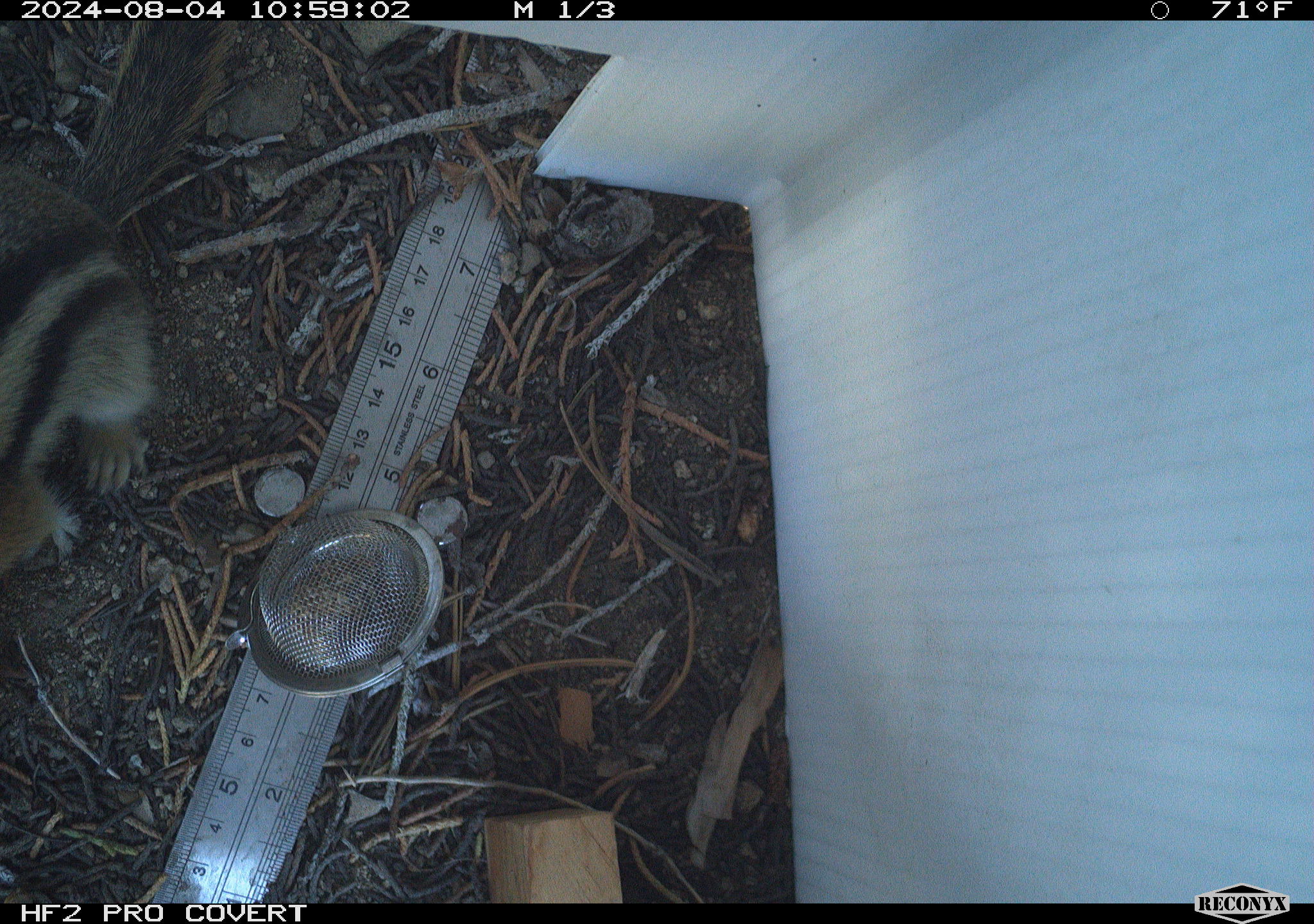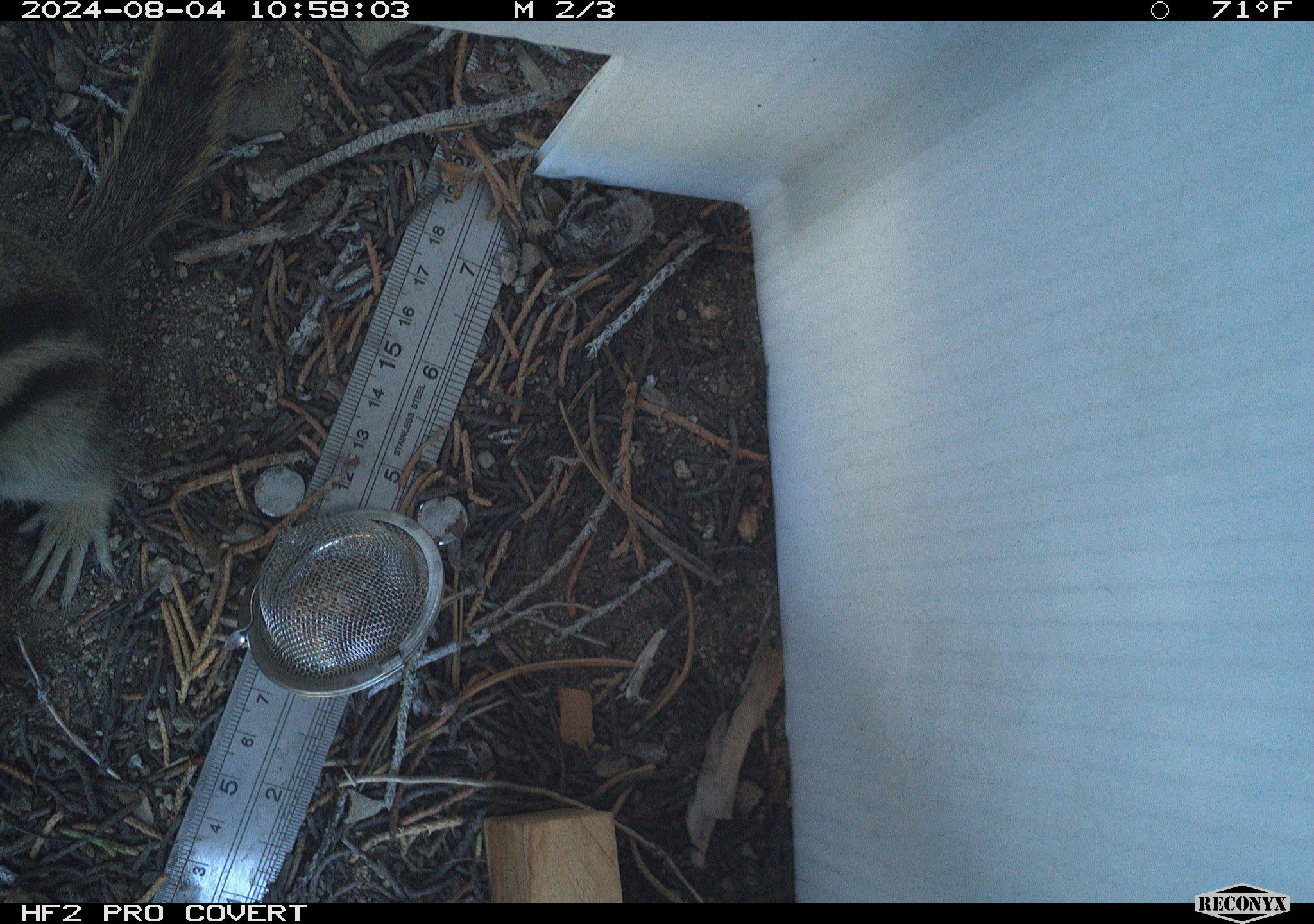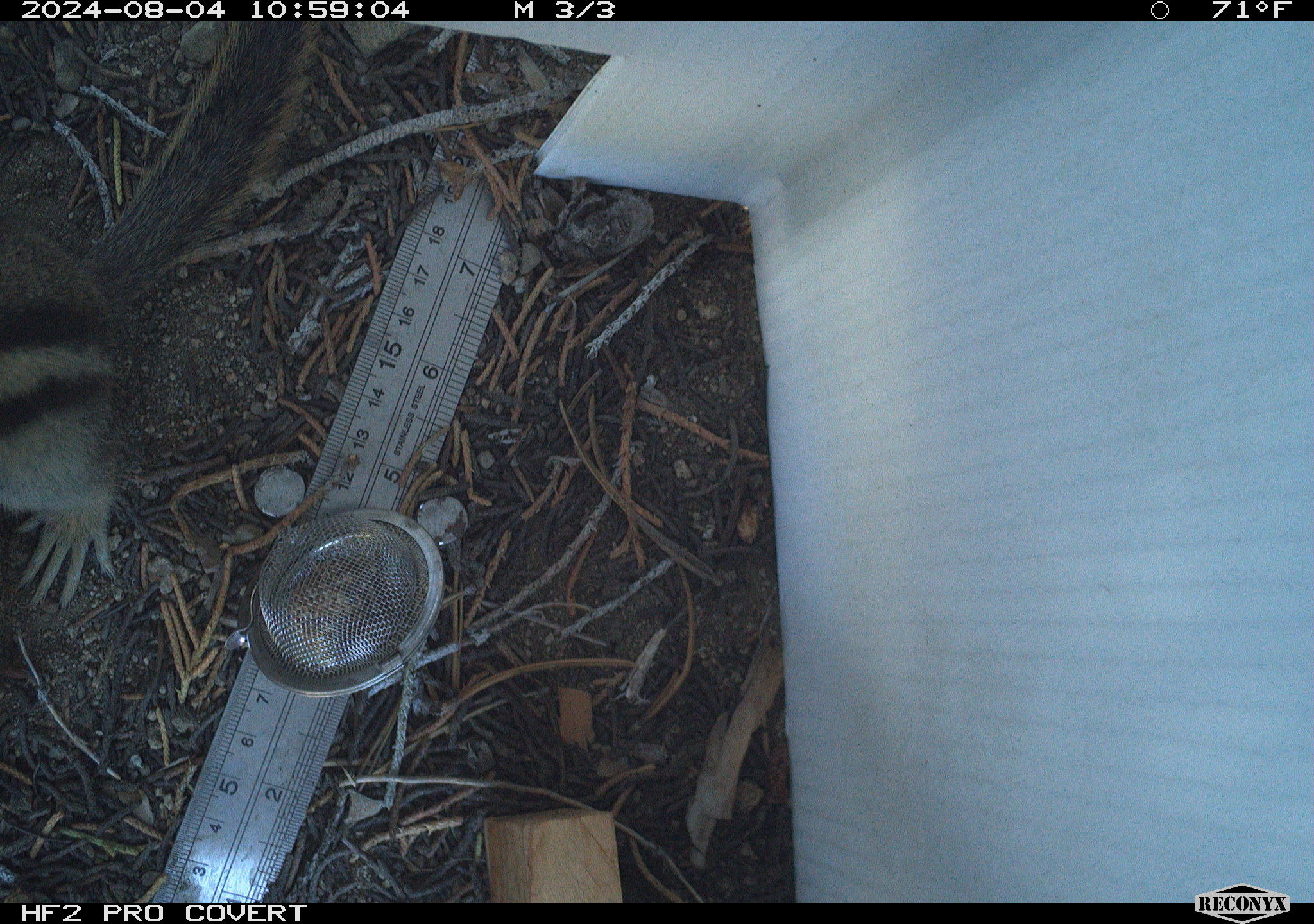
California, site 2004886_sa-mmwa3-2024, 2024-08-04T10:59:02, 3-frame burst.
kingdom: Animalia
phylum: Chordata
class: Mammalia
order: Rodentia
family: Sciuridae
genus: Callospermophilus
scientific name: Callospermophilus lateralis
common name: golden mantled ground squirrel